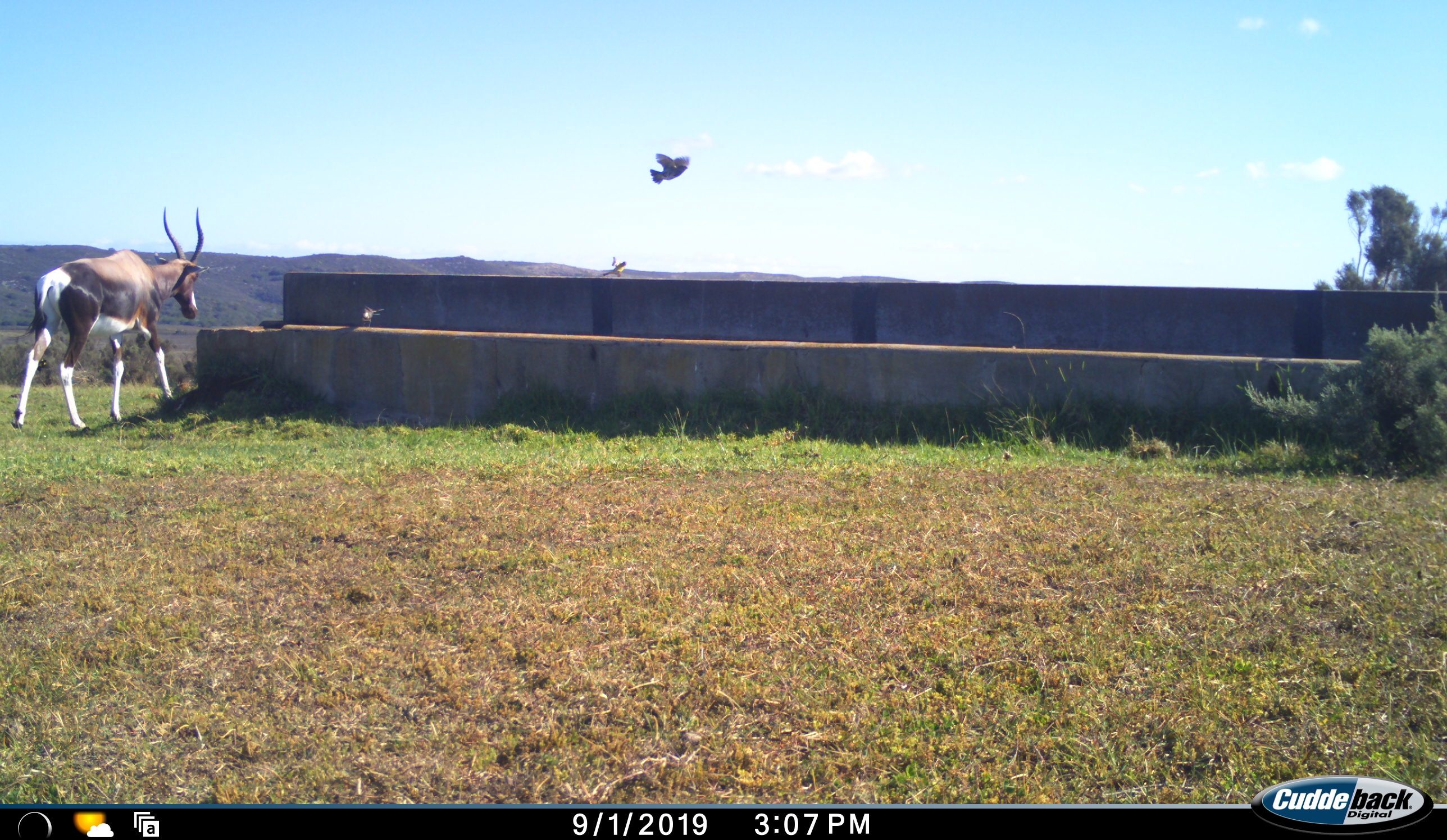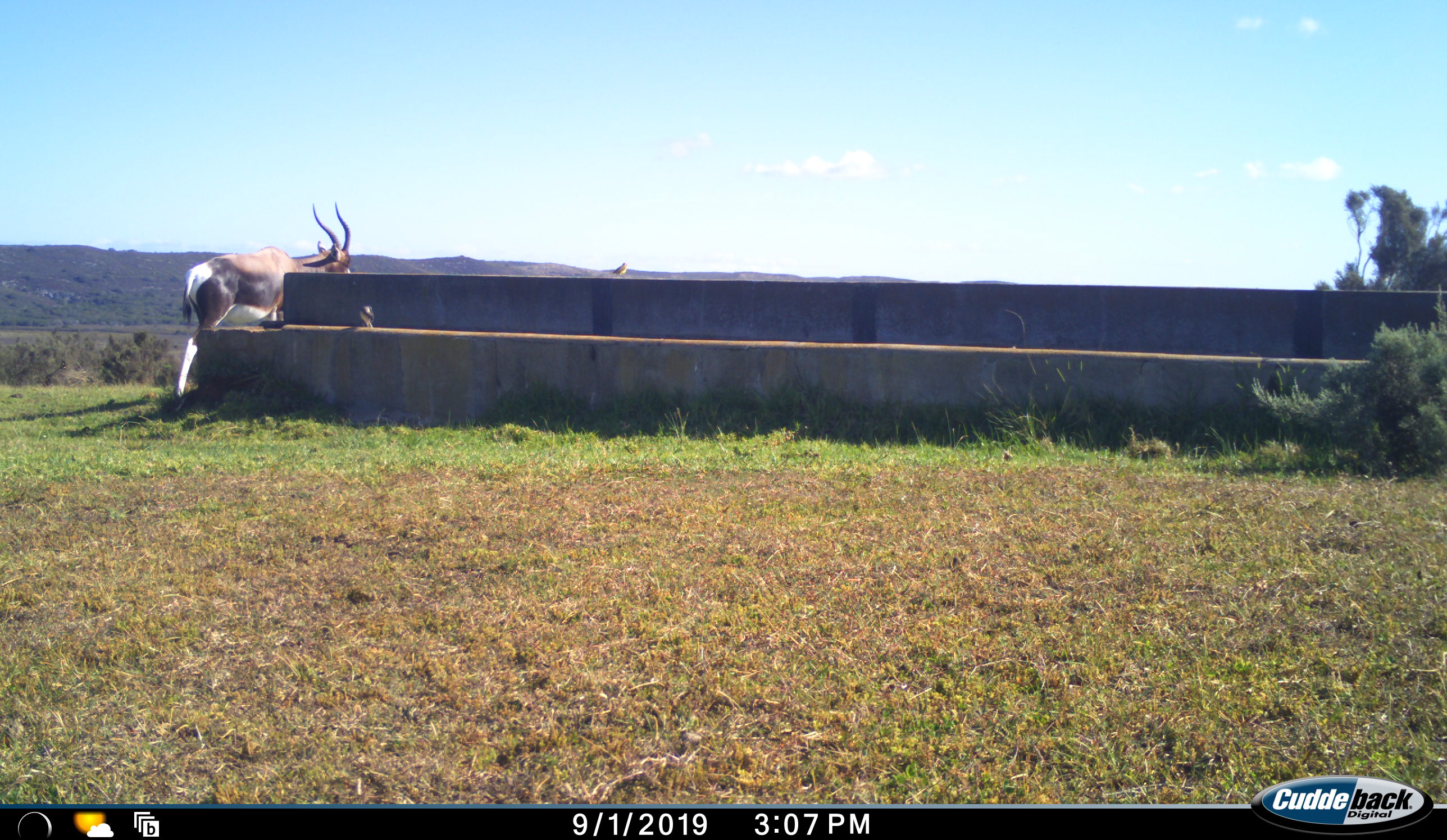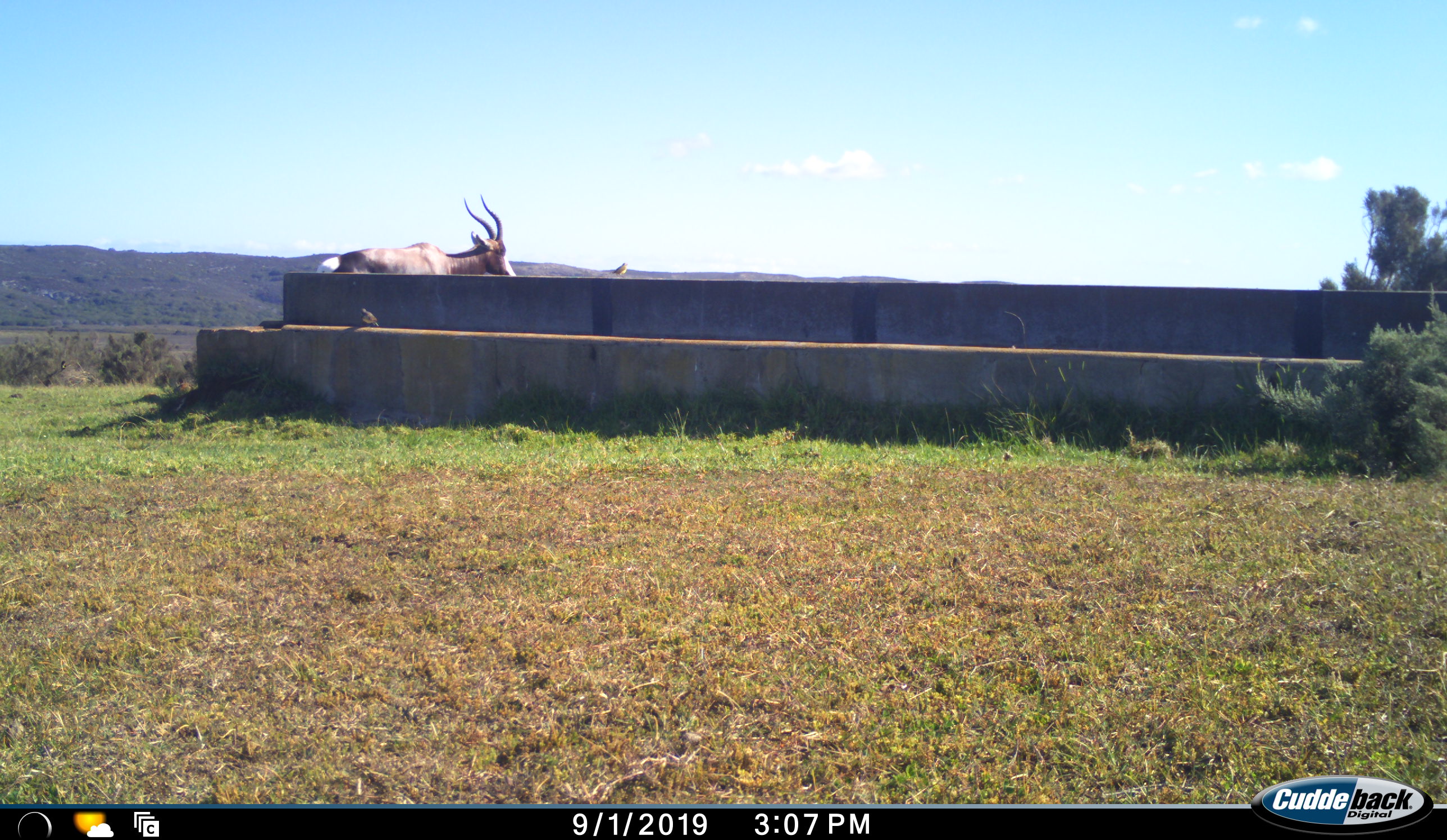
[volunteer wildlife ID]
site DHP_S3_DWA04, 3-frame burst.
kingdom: Animalia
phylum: Chordata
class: Aves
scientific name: Aves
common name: bird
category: birdother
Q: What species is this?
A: Birdother (bird) (Aves).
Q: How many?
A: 2.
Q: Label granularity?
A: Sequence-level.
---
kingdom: Animalia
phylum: Chordata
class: Mammalia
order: Artiodactyla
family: Bovidae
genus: Damaliscus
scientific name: Damaliscus pygargus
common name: bontebok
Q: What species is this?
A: Bontebok (Damaliscus pygargus).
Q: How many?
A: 1.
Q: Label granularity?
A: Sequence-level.